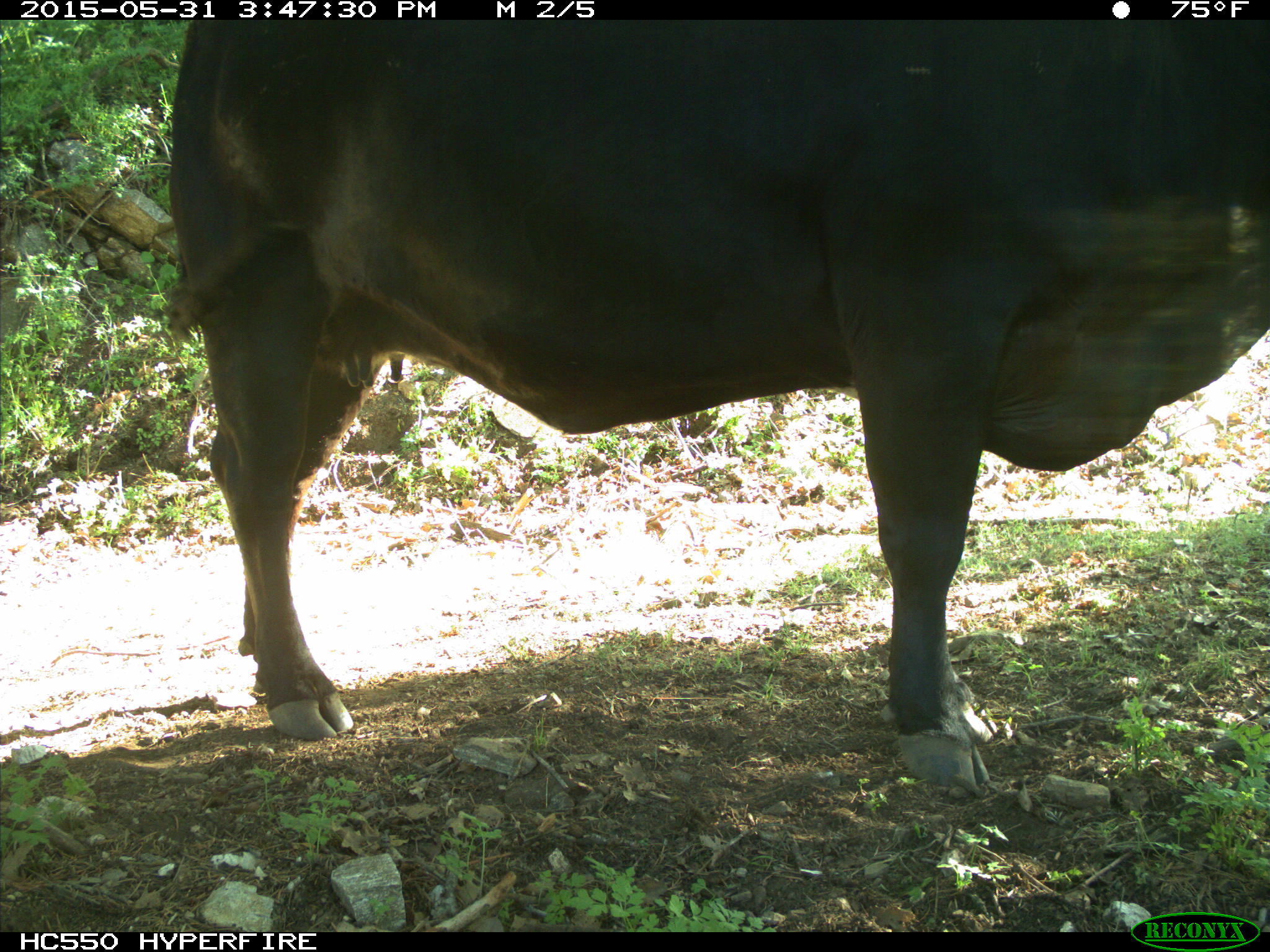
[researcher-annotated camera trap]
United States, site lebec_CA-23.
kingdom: Animalia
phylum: Chordata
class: Mammalia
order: Artiodactyla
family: Bovidae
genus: Bos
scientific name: Bos taurus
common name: domestic cow